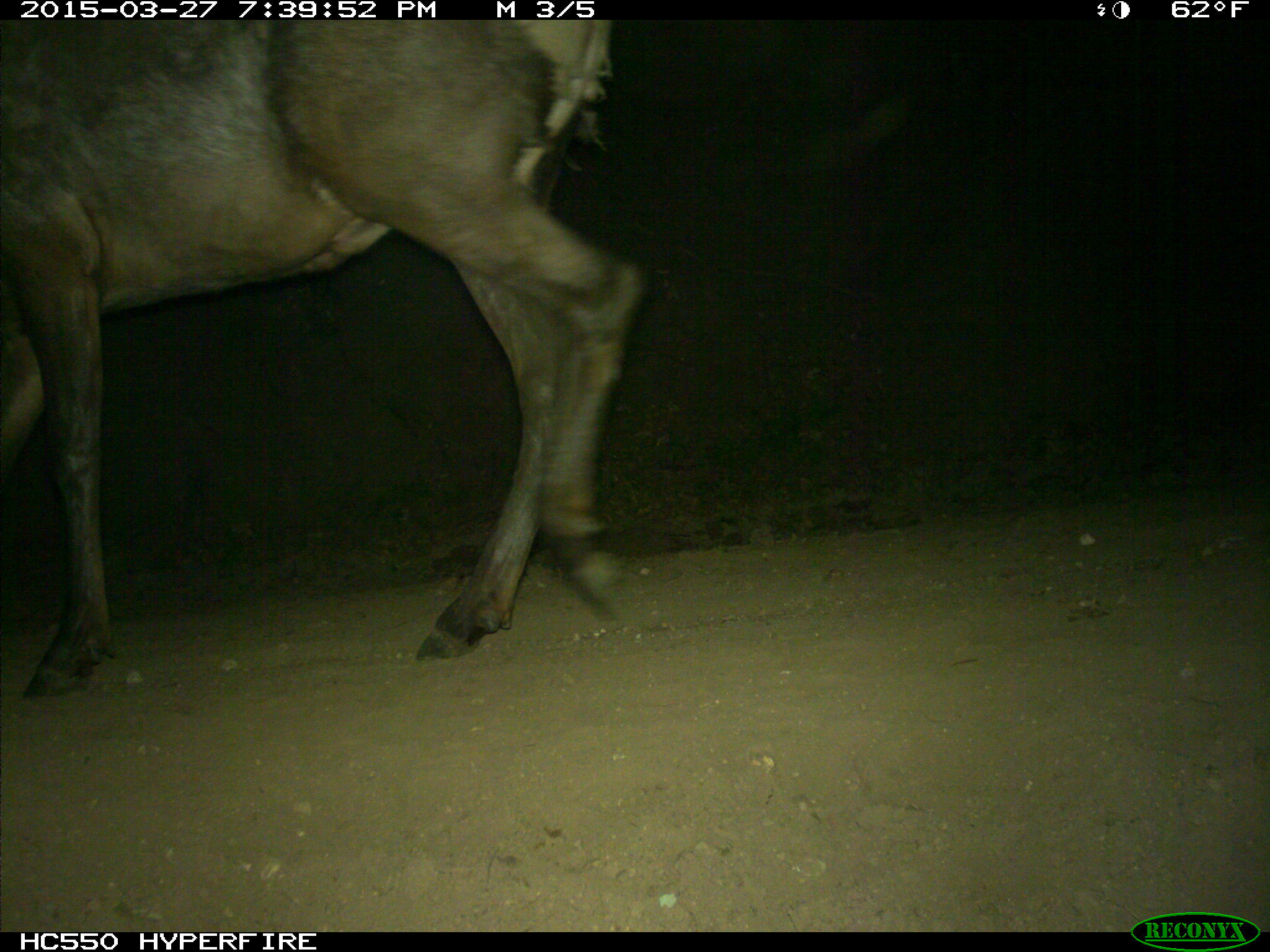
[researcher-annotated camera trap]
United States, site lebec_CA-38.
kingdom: Animalia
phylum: Chordata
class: Mammalia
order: Artiodactyla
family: Cervidae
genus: Cervus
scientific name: Cervus canadensis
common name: elk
Cervus canadensis (elk).